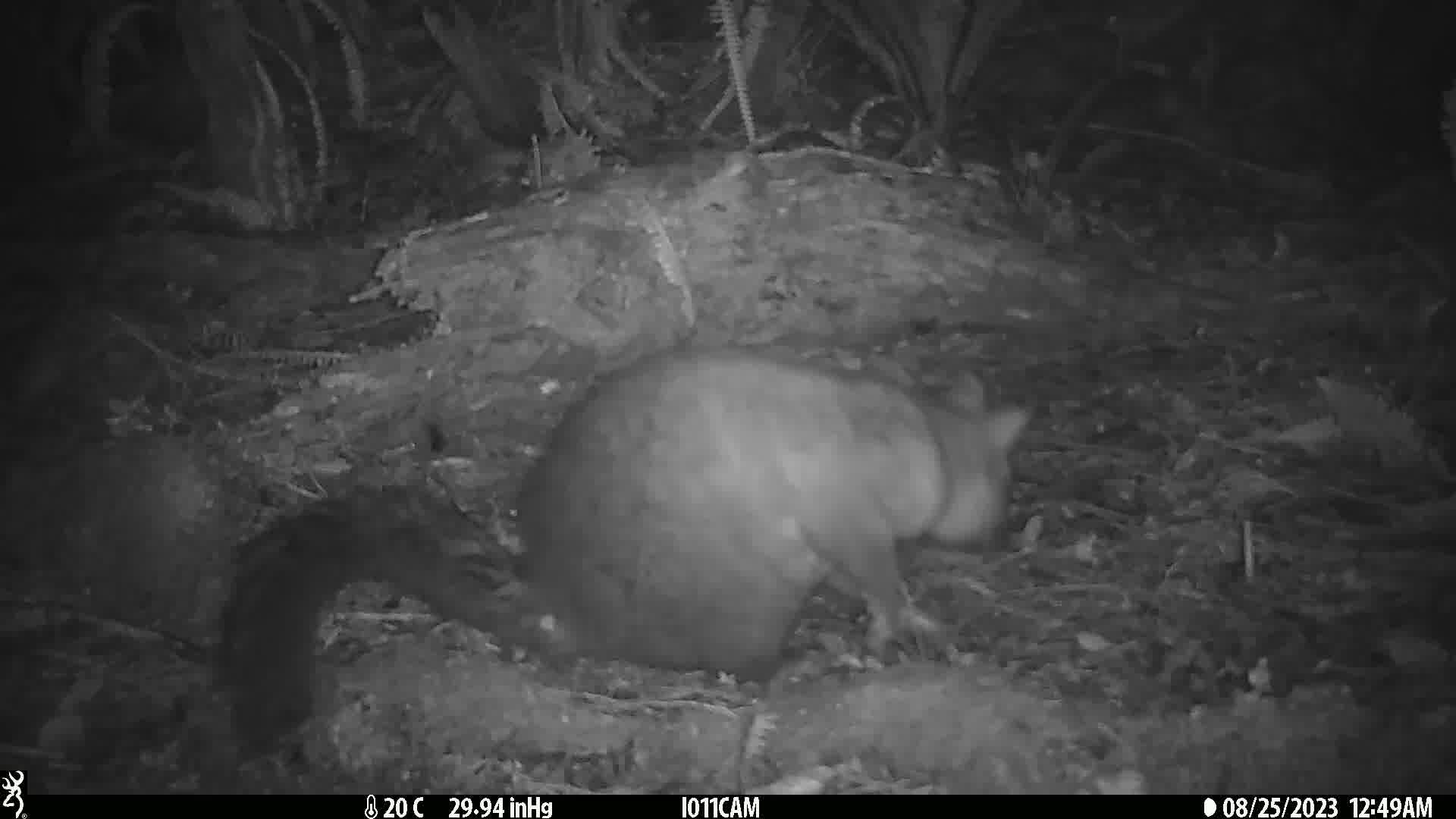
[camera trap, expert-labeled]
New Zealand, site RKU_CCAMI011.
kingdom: Animalia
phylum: Chordata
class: Mammalia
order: Diprotodontia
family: Phalangeridae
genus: Trichosurus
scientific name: Trichosurus vulpecula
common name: common brushtail possum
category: possum